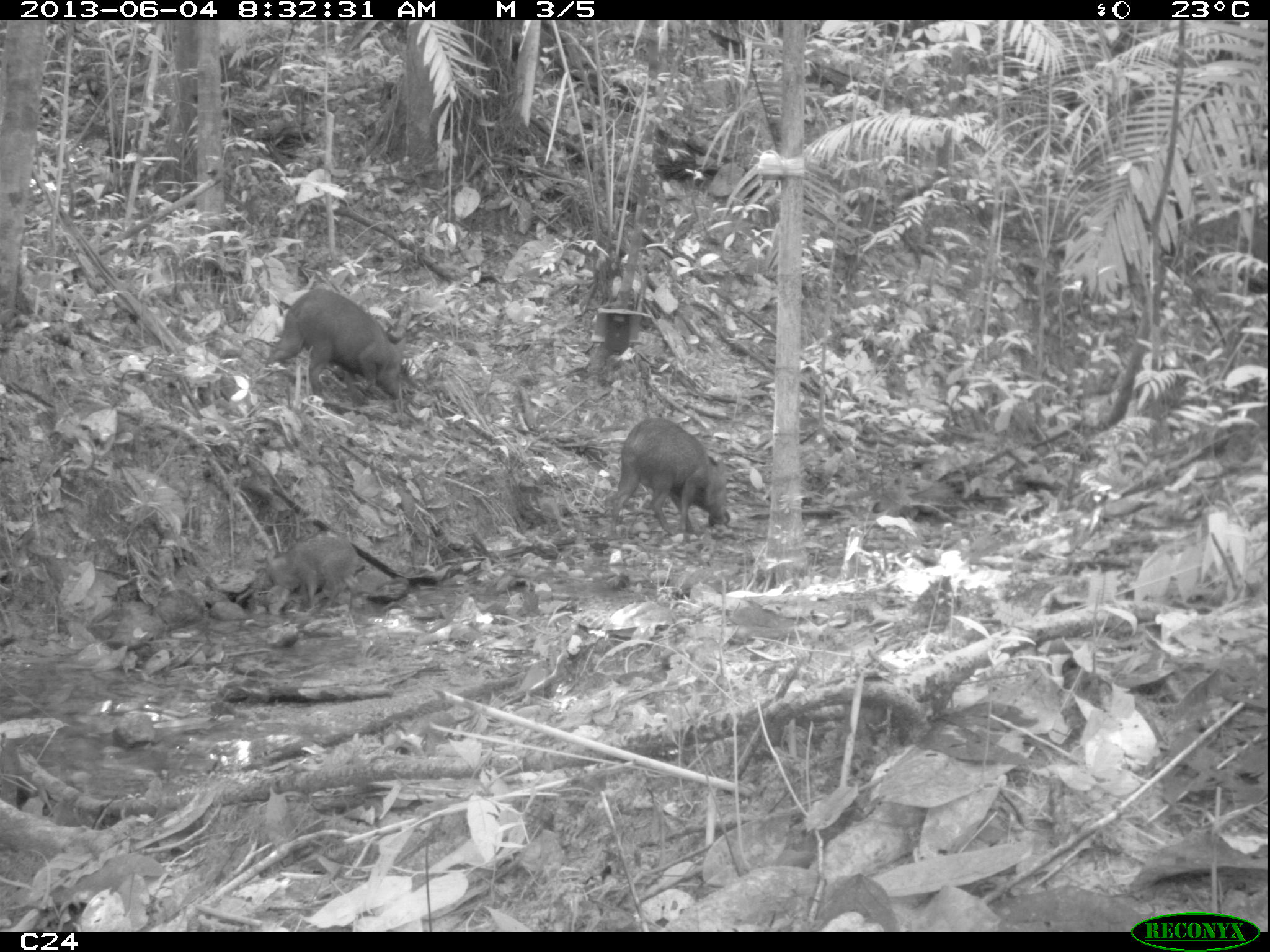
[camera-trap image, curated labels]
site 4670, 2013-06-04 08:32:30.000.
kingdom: Animalia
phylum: Chordata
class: Mammalia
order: Artiodactyla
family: Tayassuidae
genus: Pecari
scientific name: Pecari tajacu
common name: collared peccary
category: tayassu tajacu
Tayassu tajacu (collared peccary) (Pecari tajacu), count 6, age adult.